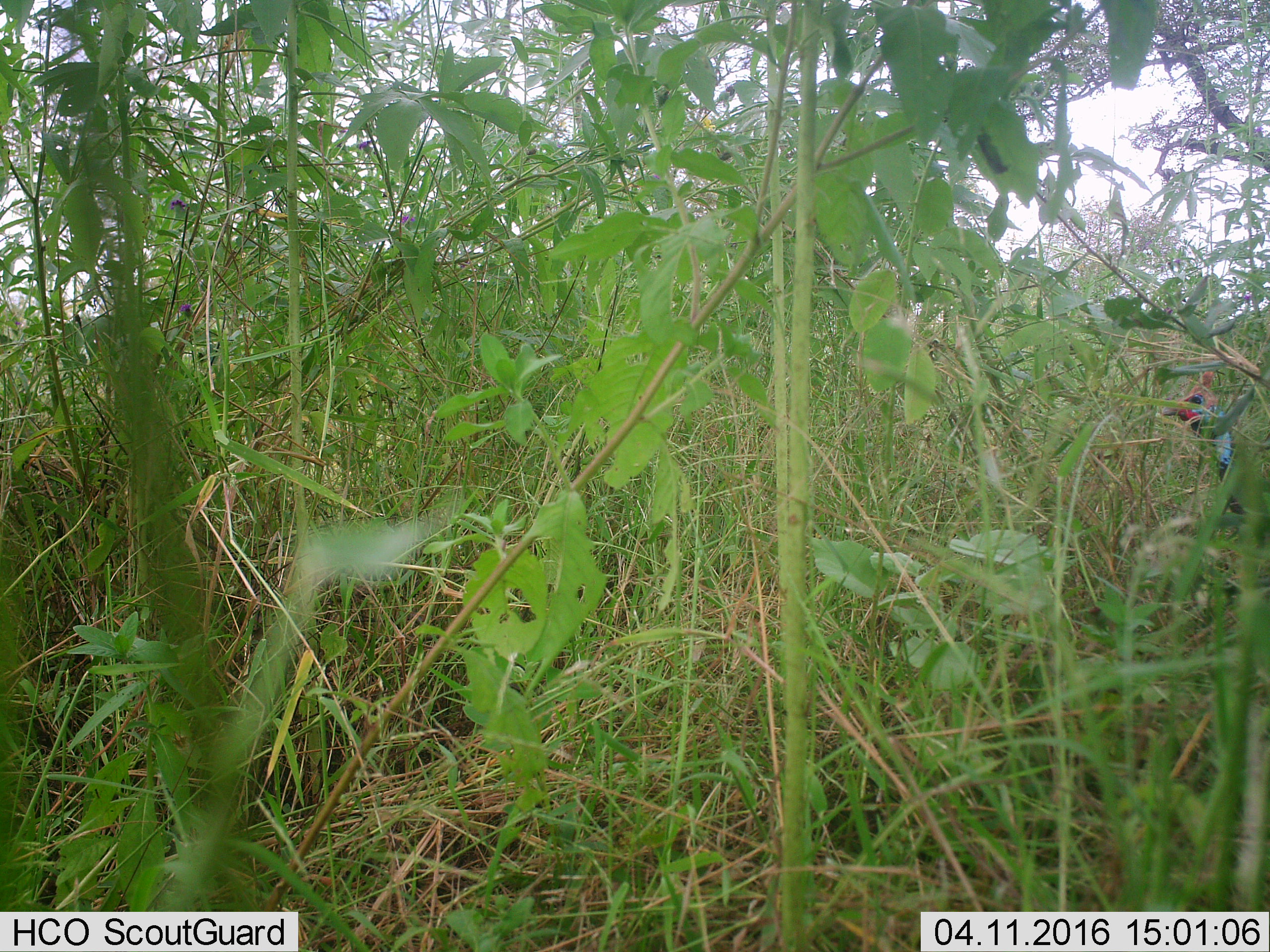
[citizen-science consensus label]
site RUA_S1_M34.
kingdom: Animalia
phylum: Chordata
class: Aves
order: Galliformes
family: Numididae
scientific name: Numididae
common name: guineafowl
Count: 1.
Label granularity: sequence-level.